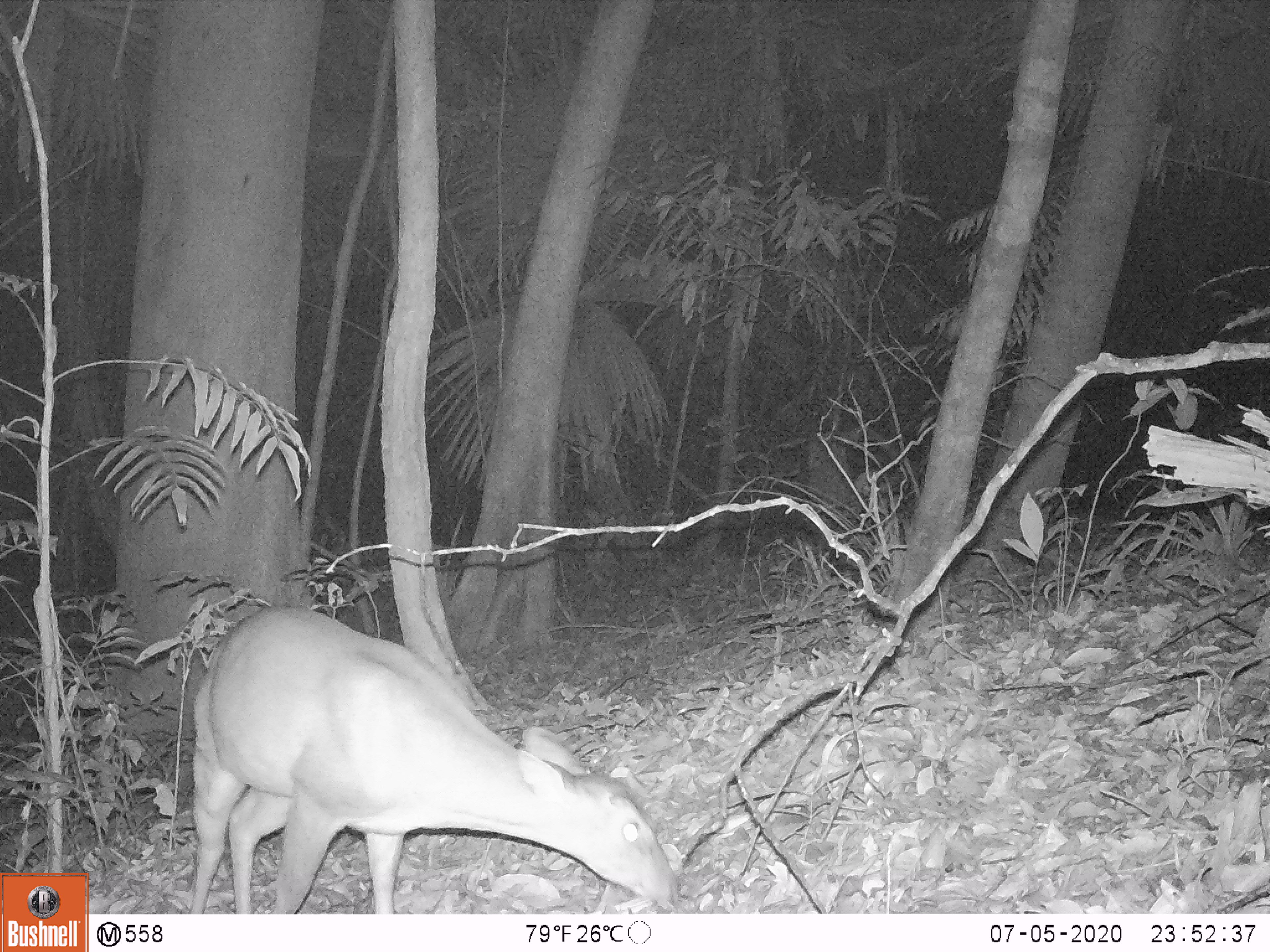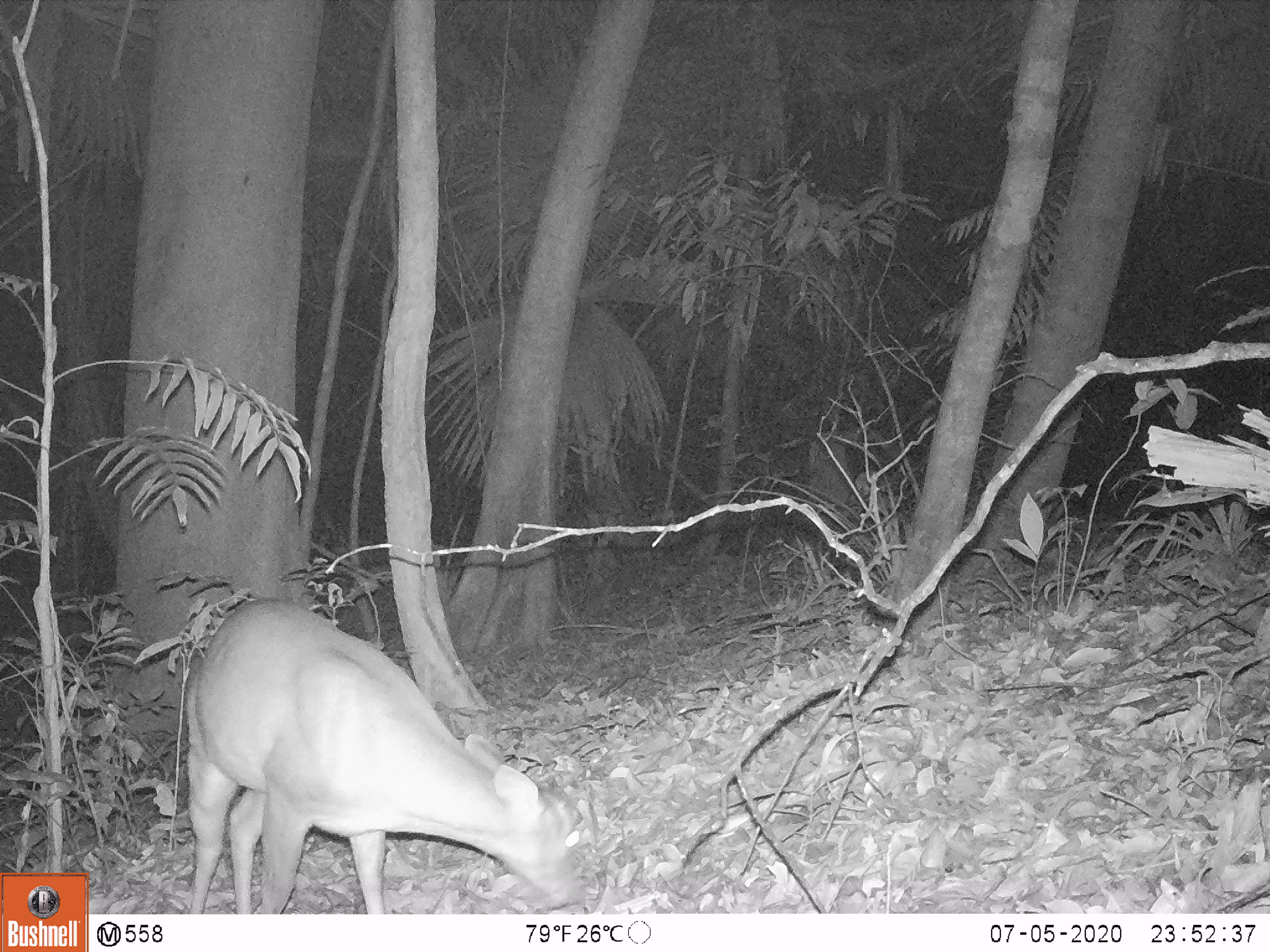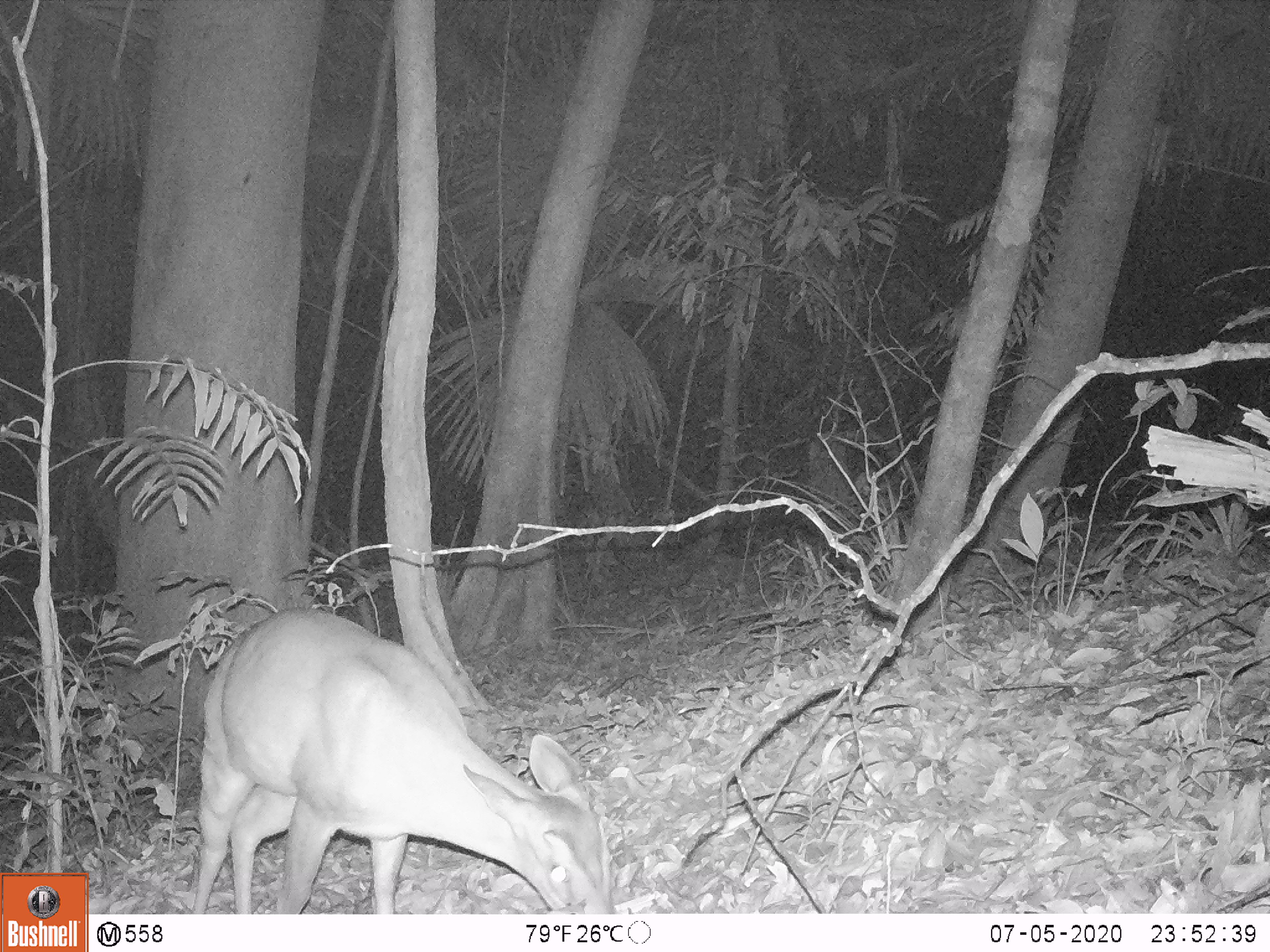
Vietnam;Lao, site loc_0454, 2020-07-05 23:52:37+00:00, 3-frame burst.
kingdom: Animalia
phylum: Chordata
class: Mammalia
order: Artiodactyla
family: Cervidae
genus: Muntiacus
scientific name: Muntiacus vuquangensis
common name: large-antlered muntjac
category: large antlered muntjac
Large antlered muntjac (large-antlered muntjac) (Muntiacus vuquangensis). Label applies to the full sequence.